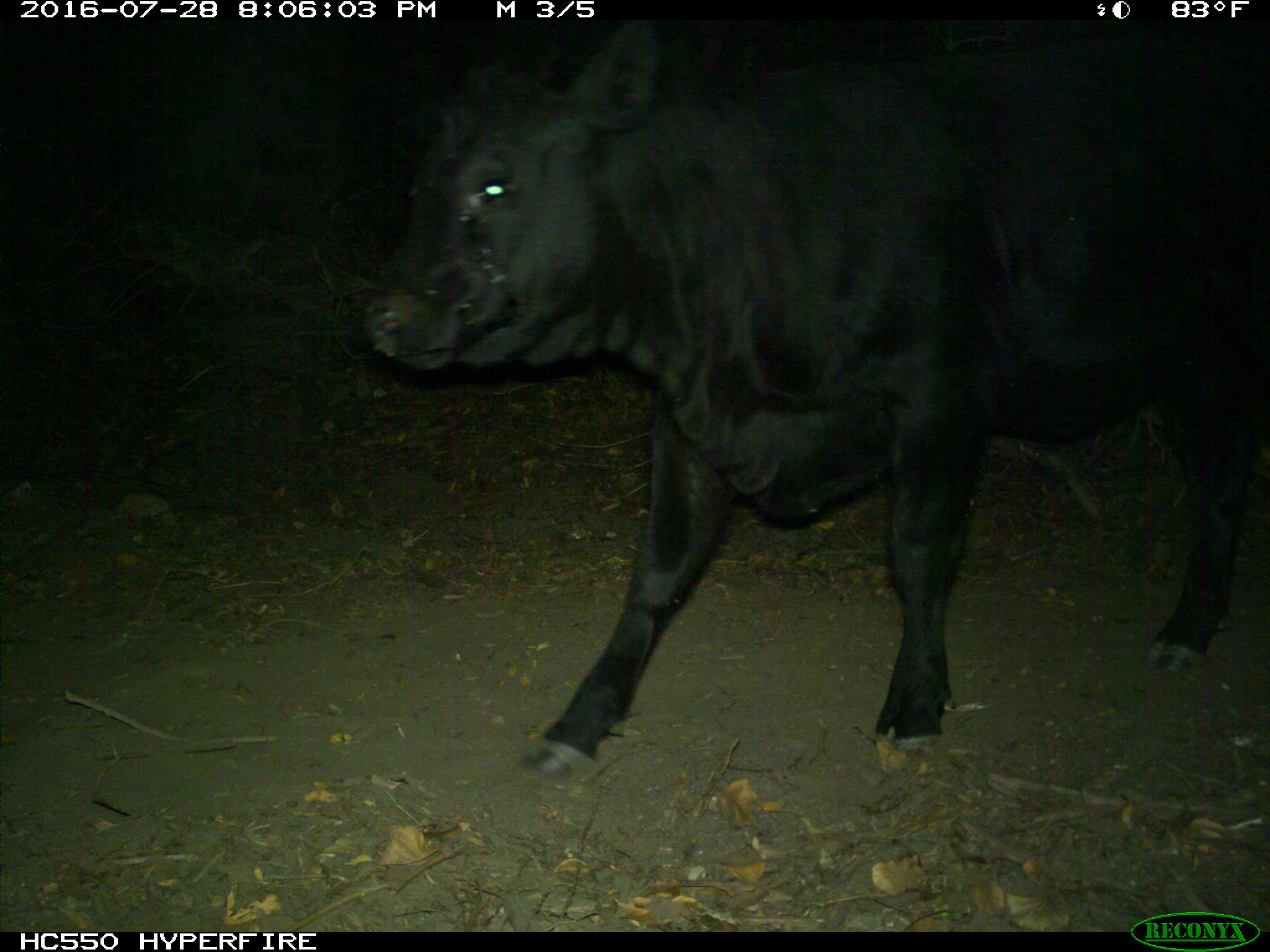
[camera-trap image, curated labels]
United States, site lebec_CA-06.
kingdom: Animalia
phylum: Chordata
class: Mammalia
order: Artiodactyla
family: Bovidae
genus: Bos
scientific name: Bos taurus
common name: domestic cow